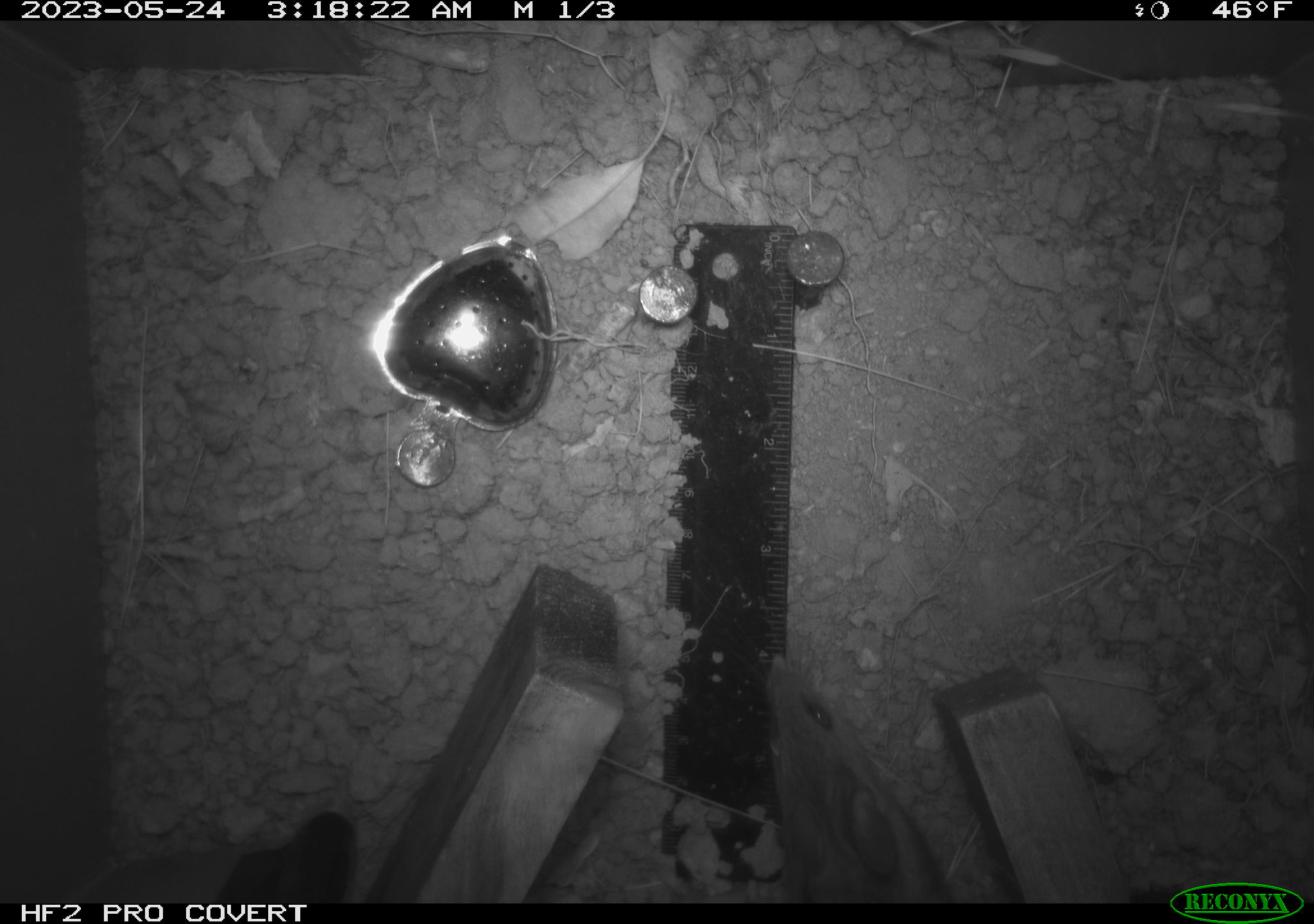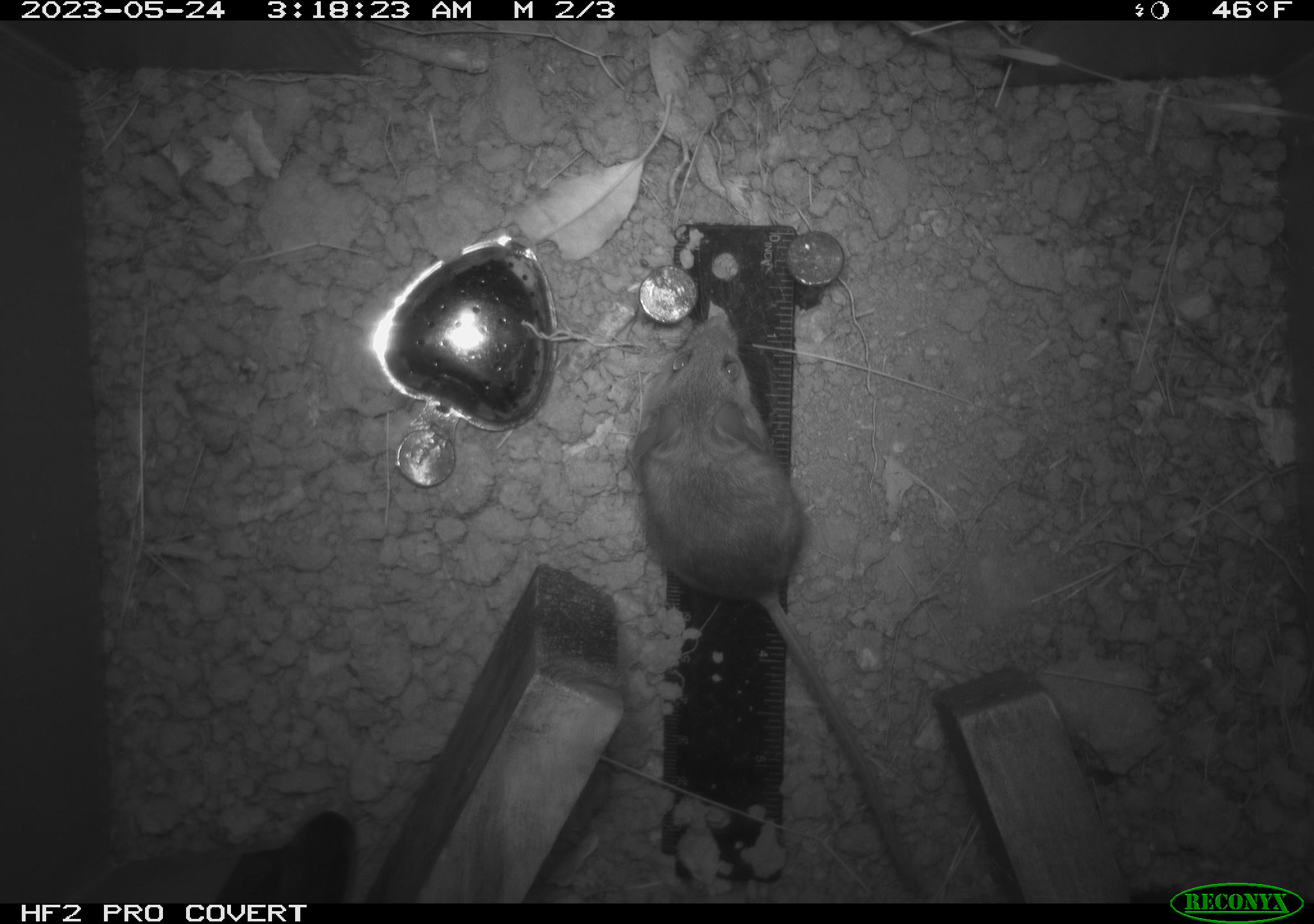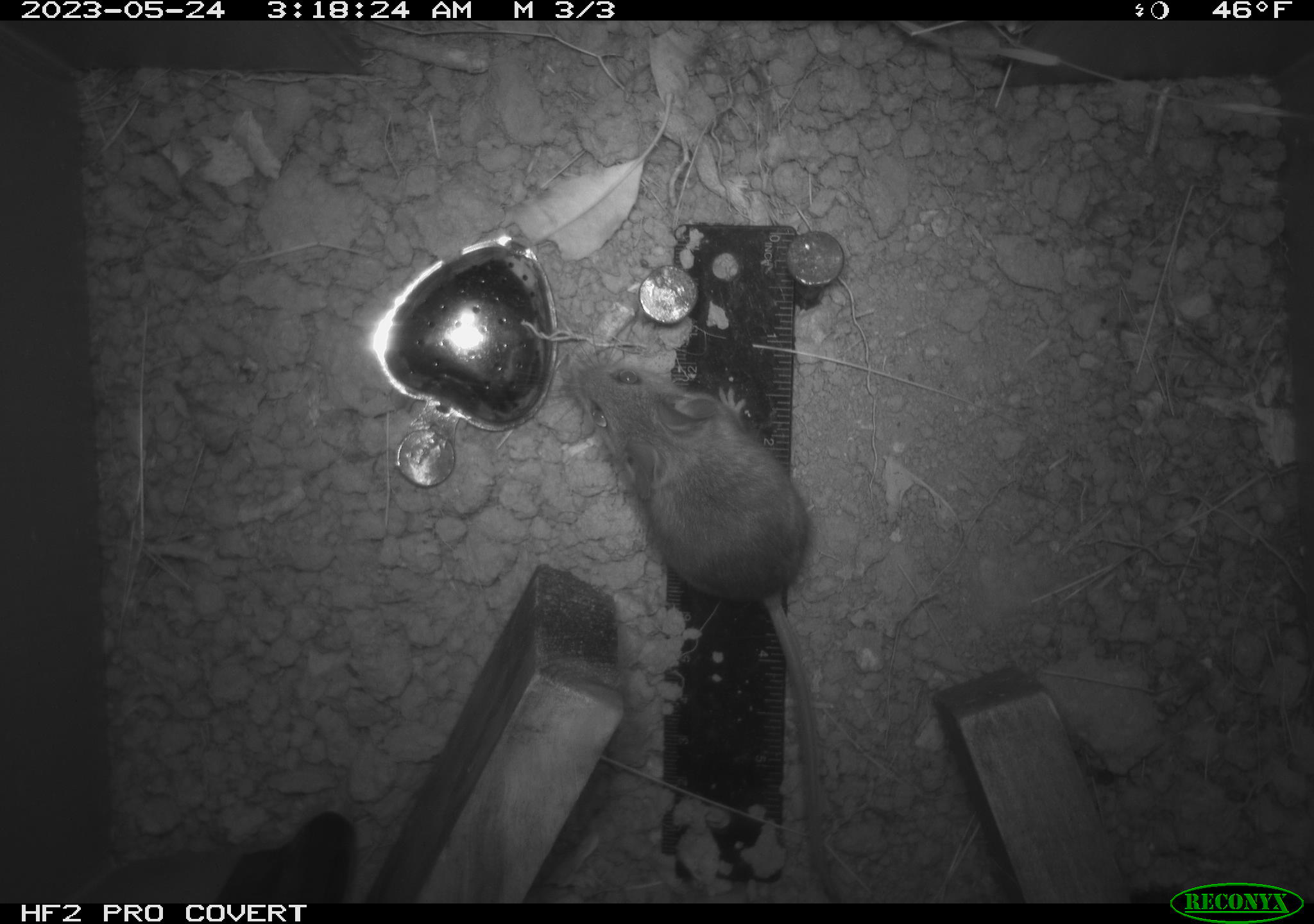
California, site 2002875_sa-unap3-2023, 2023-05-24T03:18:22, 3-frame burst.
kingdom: Animalia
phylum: Chordata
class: Mammalia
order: Rodentia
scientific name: Rodentia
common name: mouse species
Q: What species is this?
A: Mouse species (Rodentia).